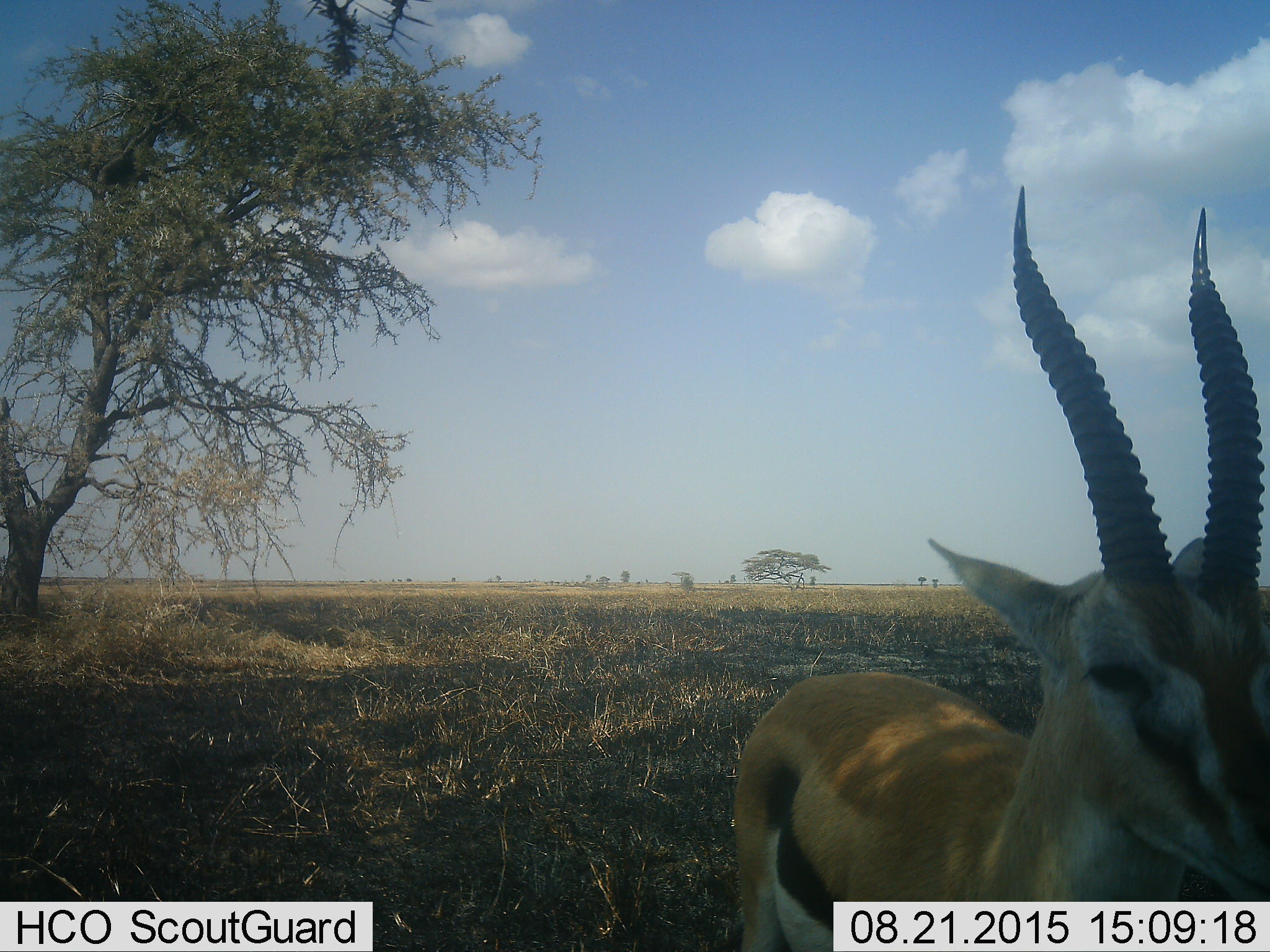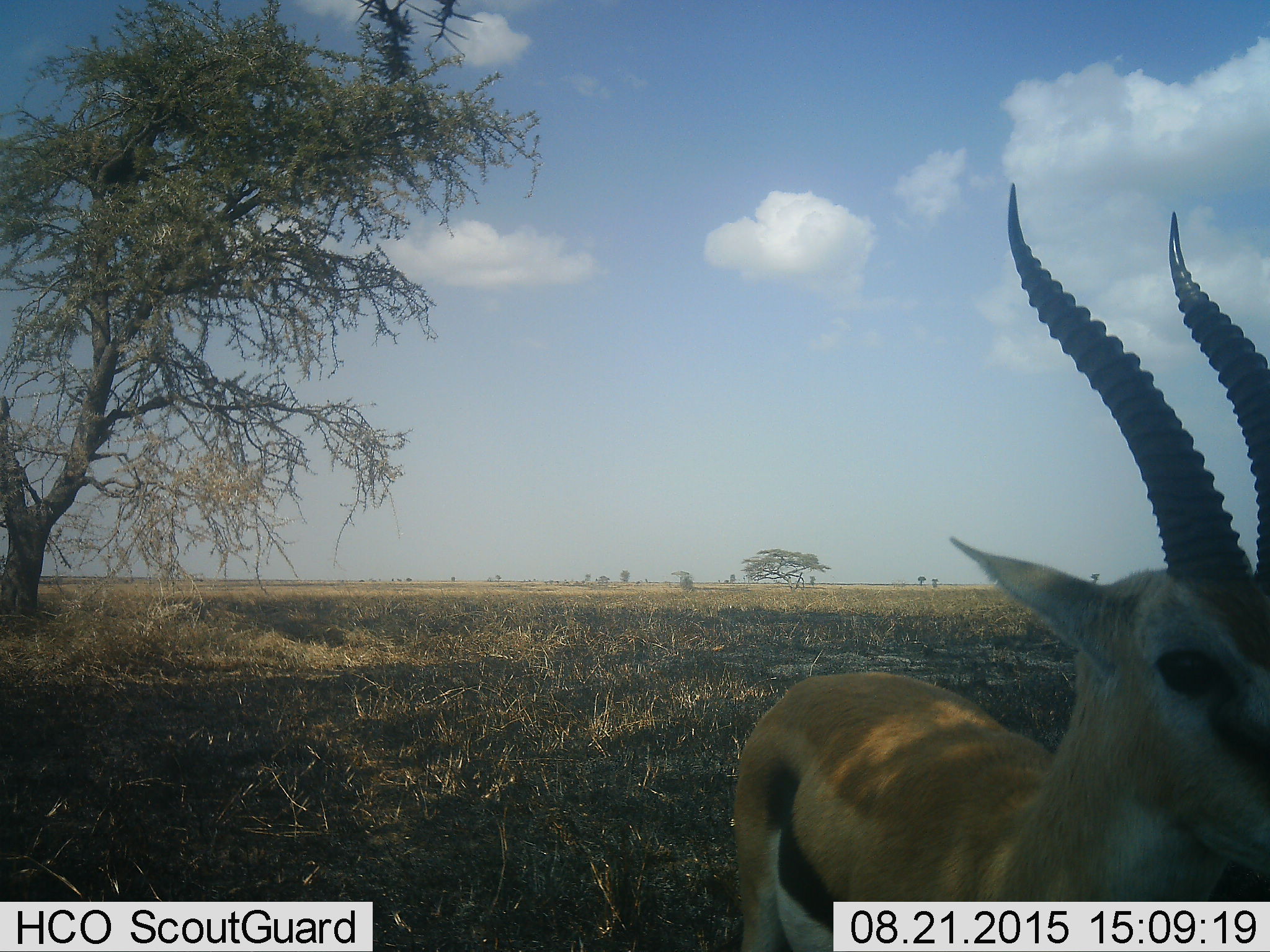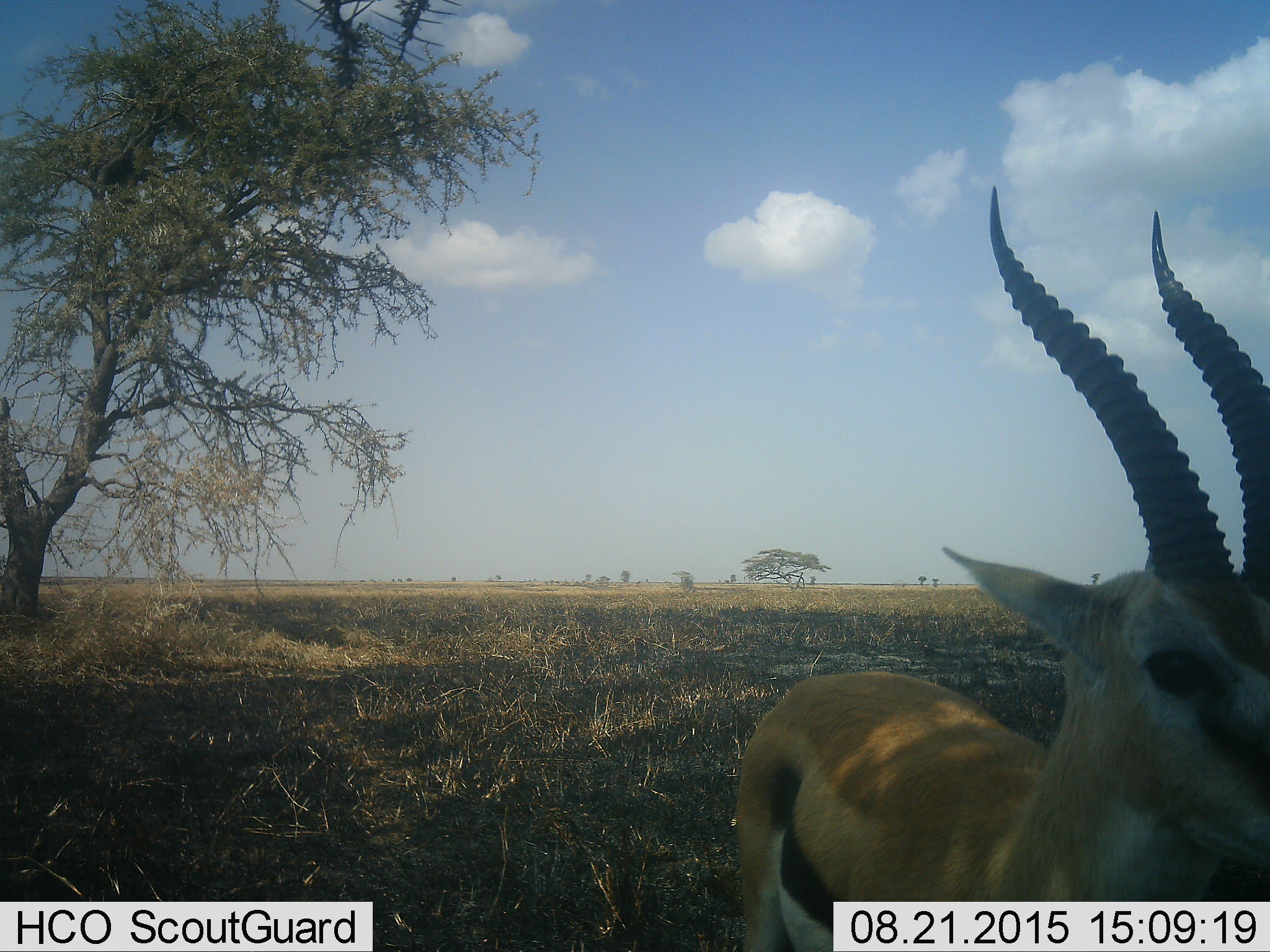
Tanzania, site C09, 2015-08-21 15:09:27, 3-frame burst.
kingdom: Animalia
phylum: Chordata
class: Mammalia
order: Artiodactyla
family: Bovidae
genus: Eudorcas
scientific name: Eudorcas thomsonii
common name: thomson's gazelle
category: gazellethomsons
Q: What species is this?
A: Gazellethomsons (thomson's gazelle) (Eudorcas thomsonii).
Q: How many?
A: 1.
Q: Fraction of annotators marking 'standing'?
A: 100%.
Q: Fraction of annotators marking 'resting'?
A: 0%.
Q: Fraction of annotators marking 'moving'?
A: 0%.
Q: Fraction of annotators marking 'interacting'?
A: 0%.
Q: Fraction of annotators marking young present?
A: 0%.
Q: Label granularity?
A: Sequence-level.